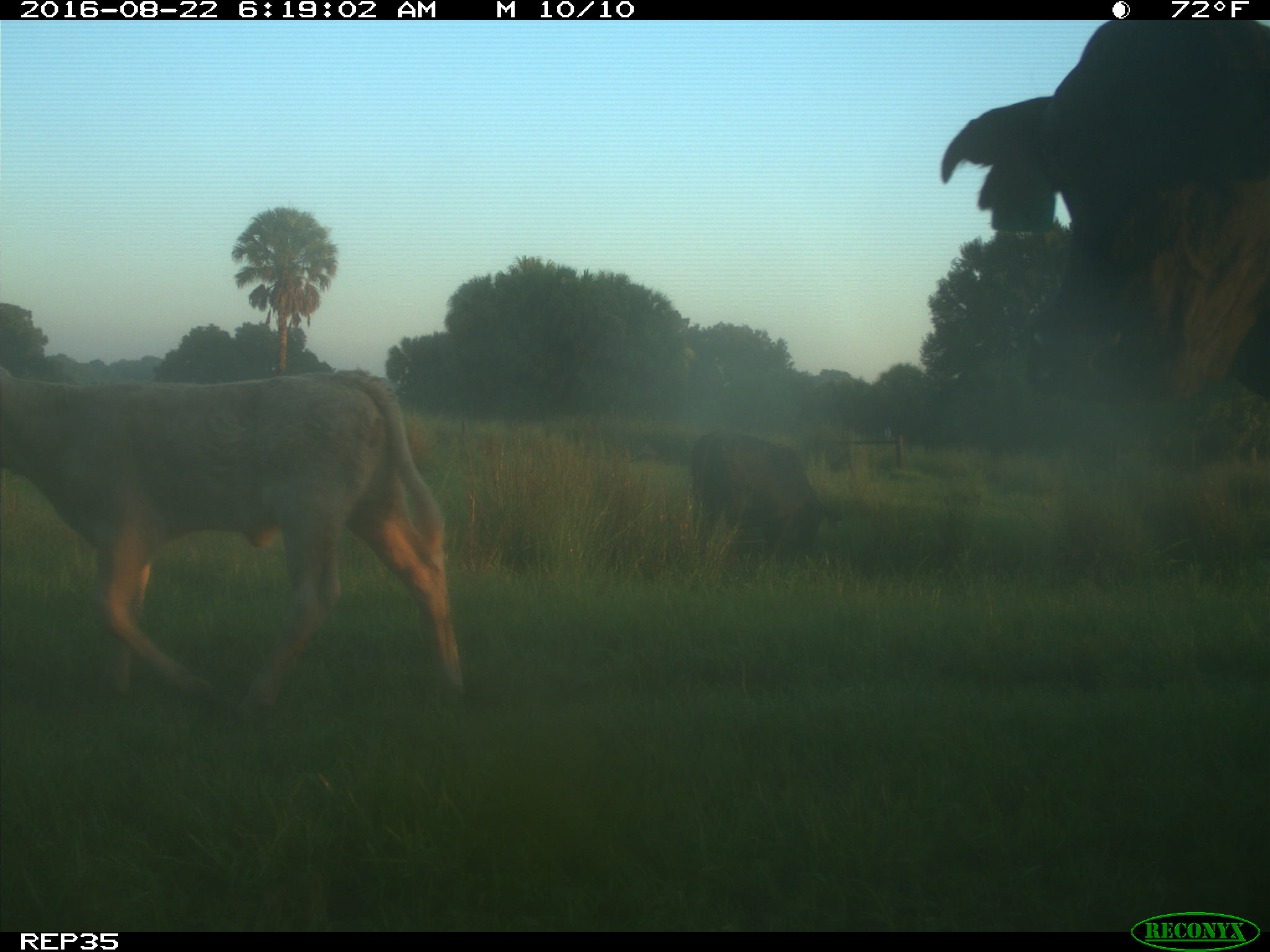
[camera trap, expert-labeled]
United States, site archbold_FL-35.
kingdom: Animalia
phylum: Chordata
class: Mammalia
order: Artiodactyla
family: Bovidae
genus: Bos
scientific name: Bos taurus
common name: domestic cow